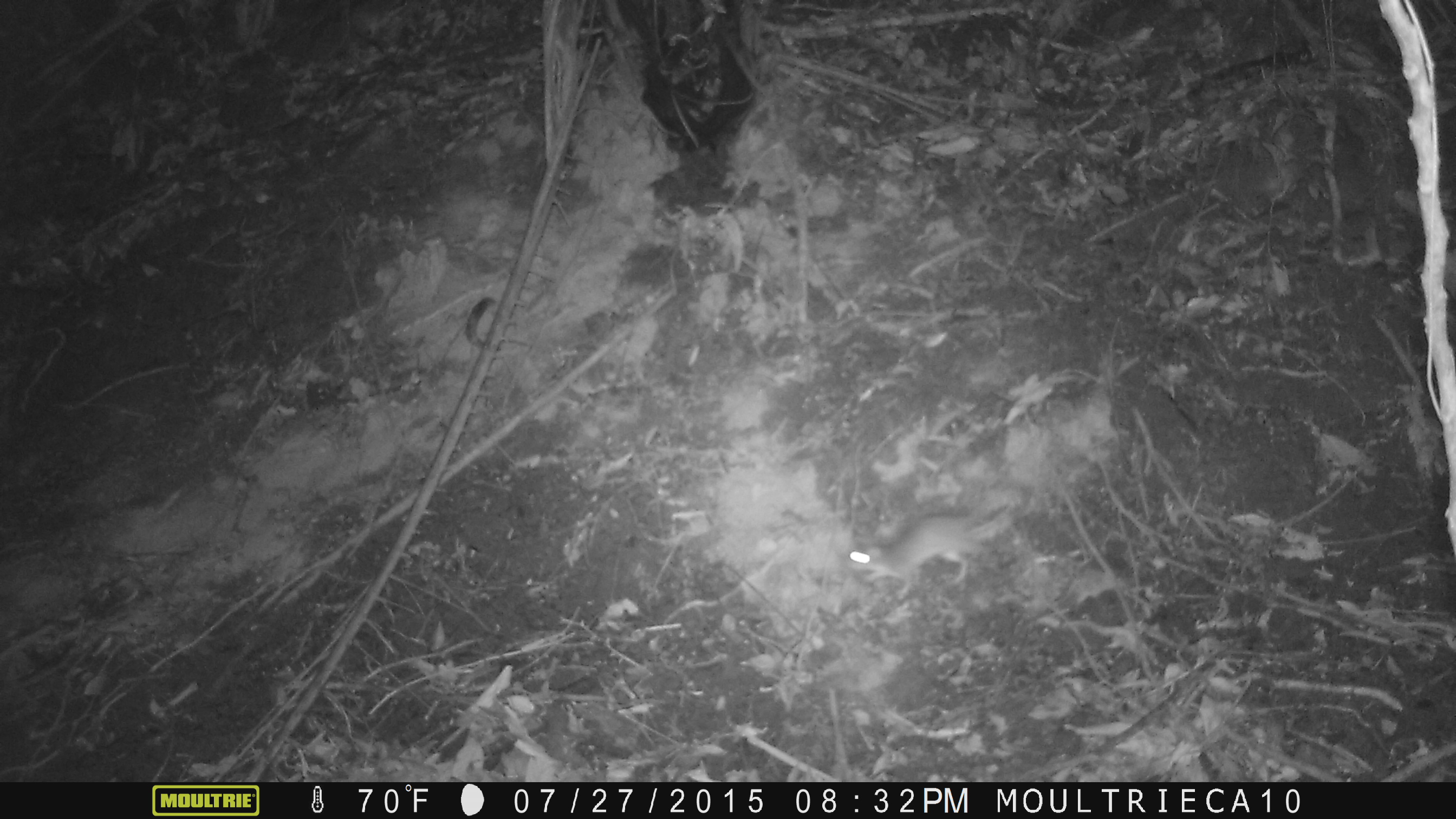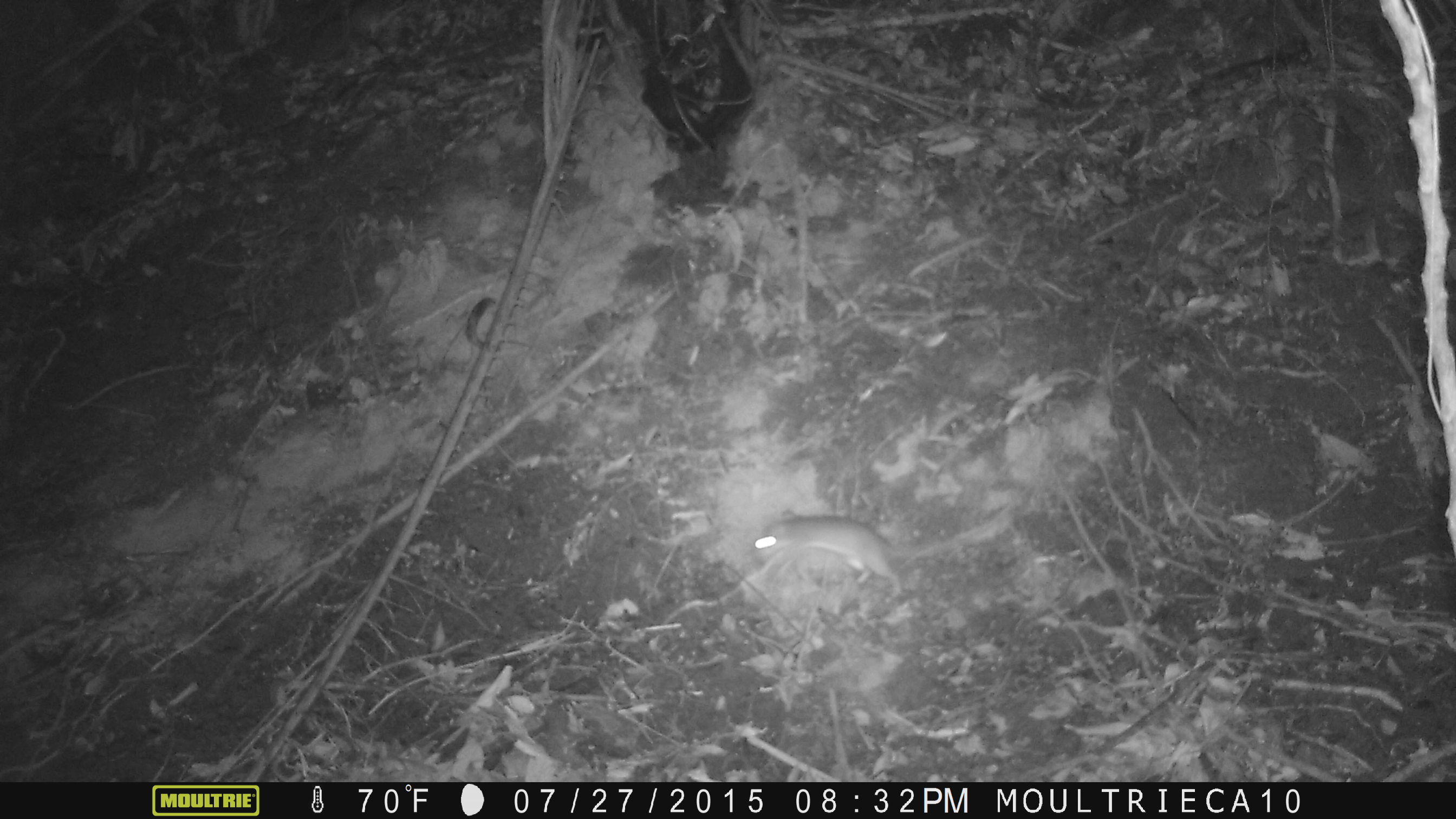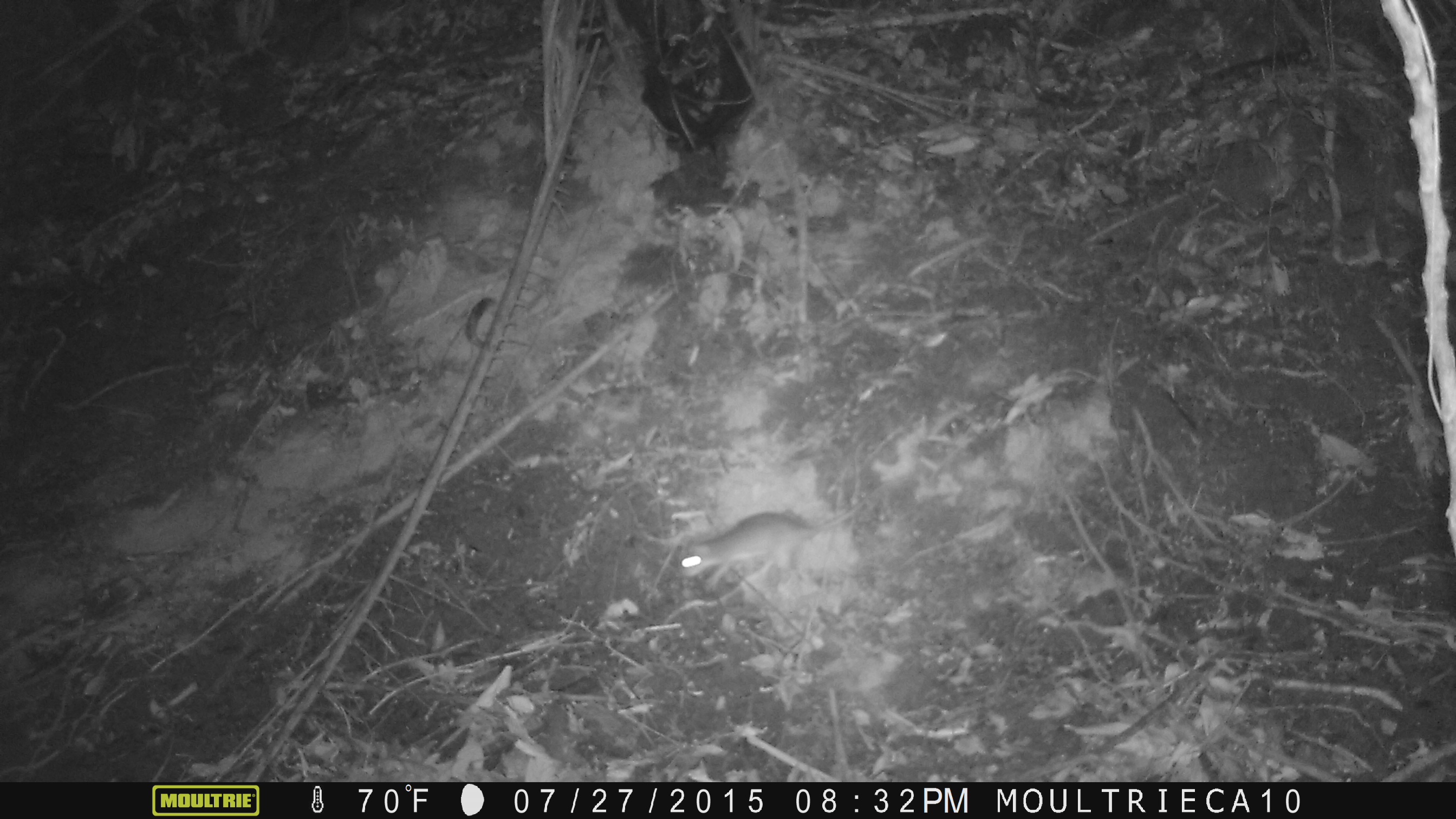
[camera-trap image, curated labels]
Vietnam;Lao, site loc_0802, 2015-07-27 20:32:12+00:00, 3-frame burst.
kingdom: Animalia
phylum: Chordata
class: Mammalia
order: Rodentia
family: Muridae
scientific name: Muridae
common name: old-world mice and rats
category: unidentified murid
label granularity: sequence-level